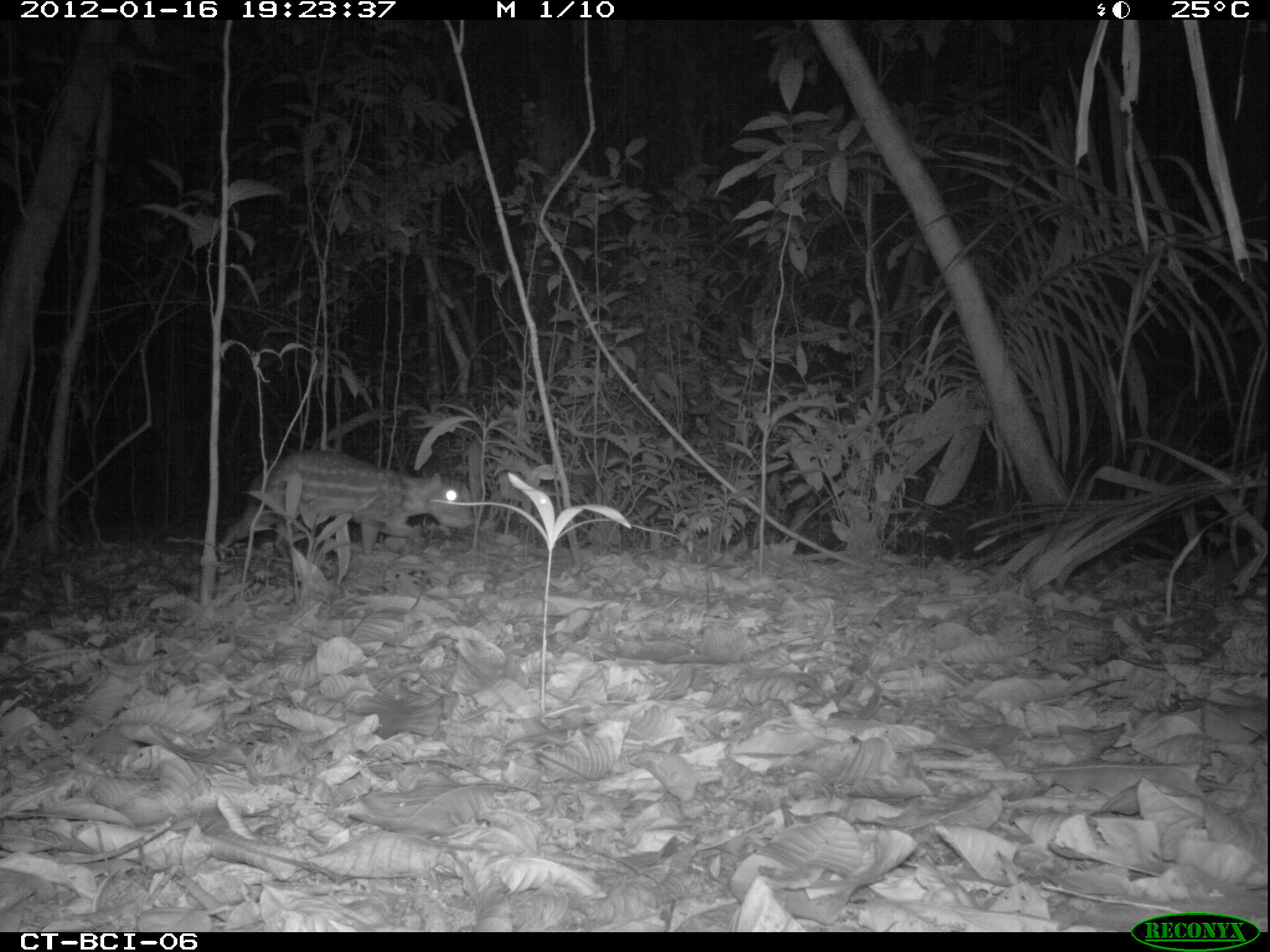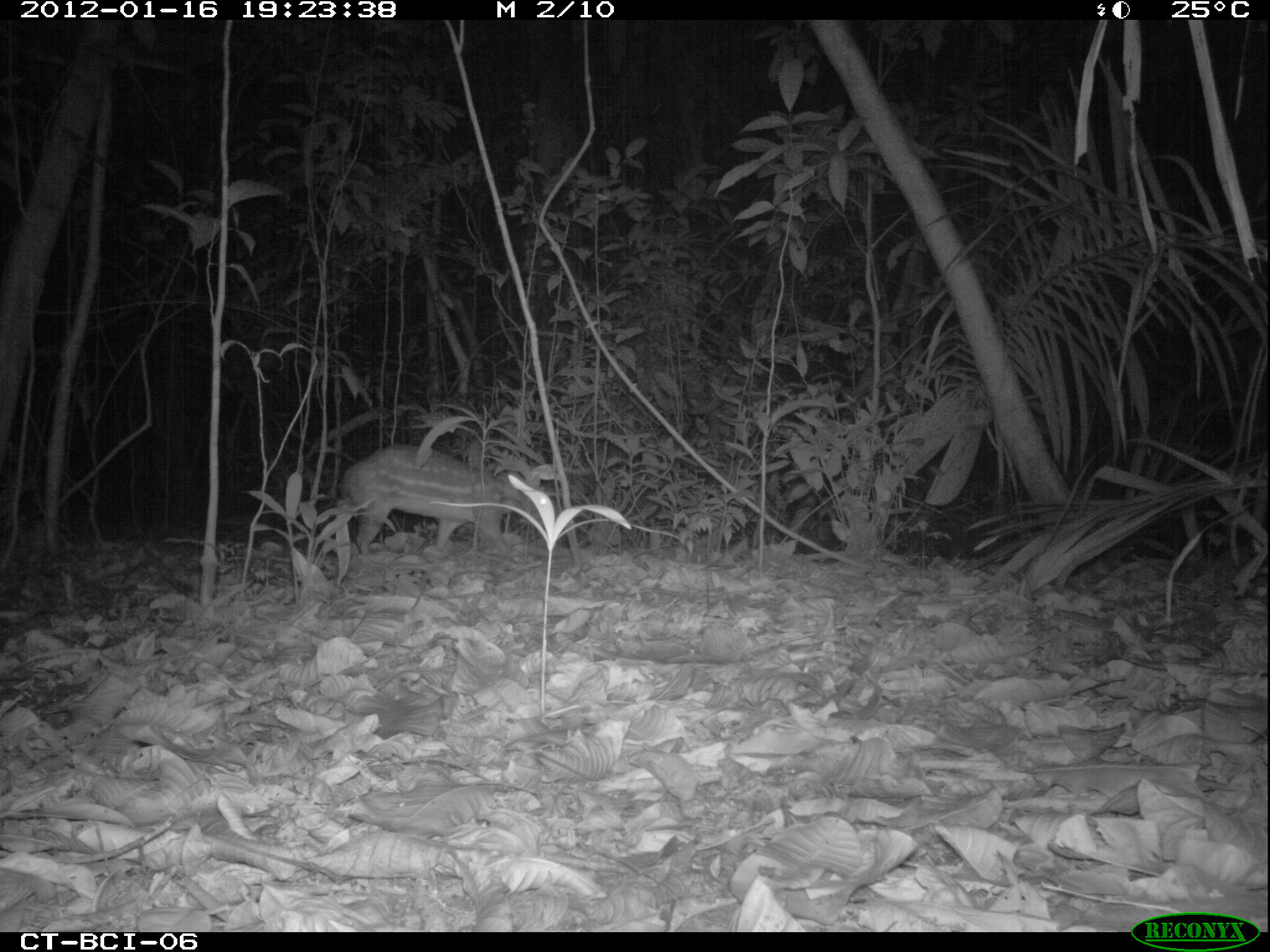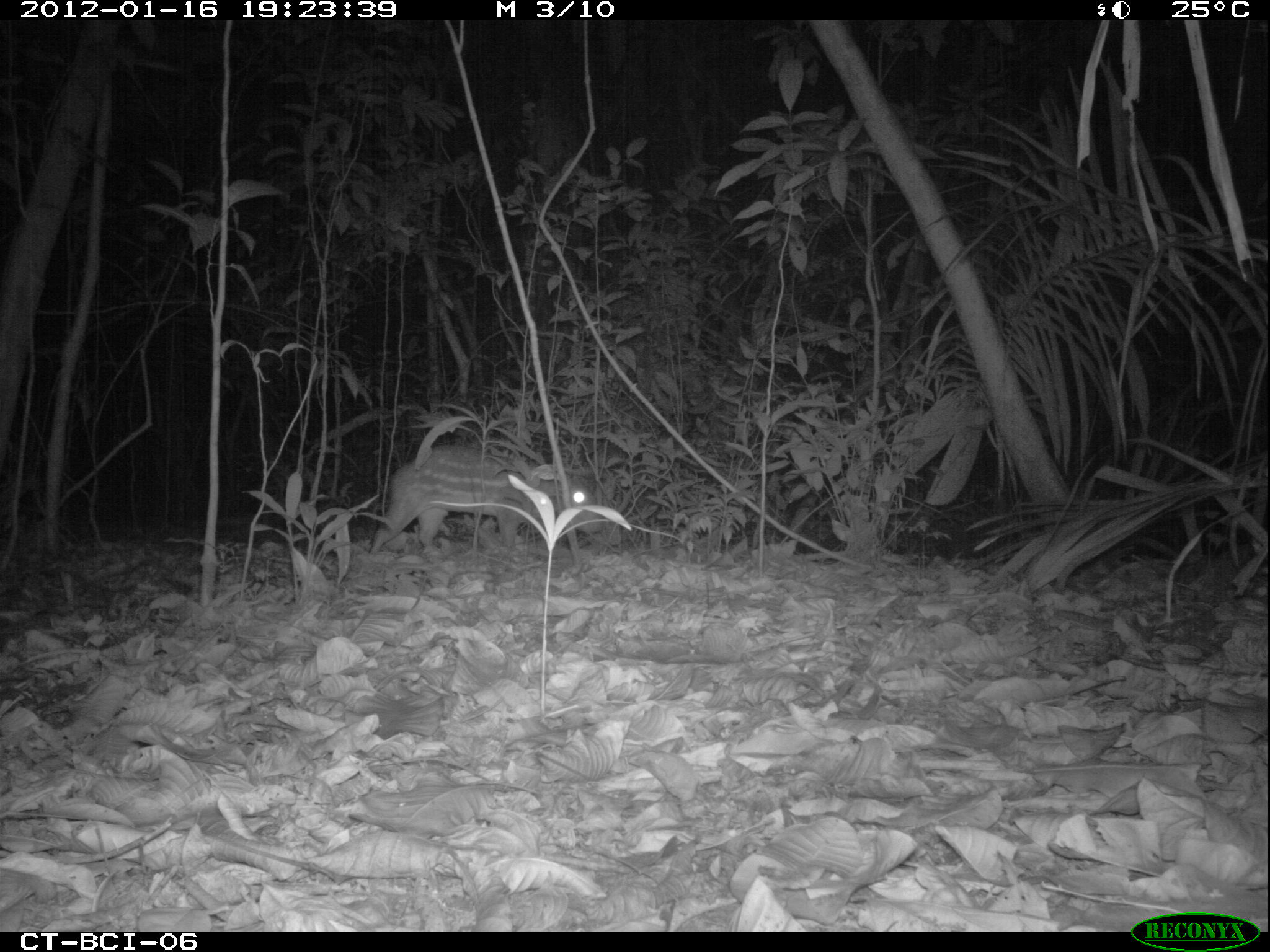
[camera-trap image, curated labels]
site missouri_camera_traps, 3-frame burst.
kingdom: Animalia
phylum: Chordata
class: Mammalia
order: Rodentia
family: Cuniculidae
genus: Cuniculus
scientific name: Cuniculus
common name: paca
Paca (Cuniculus). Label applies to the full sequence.